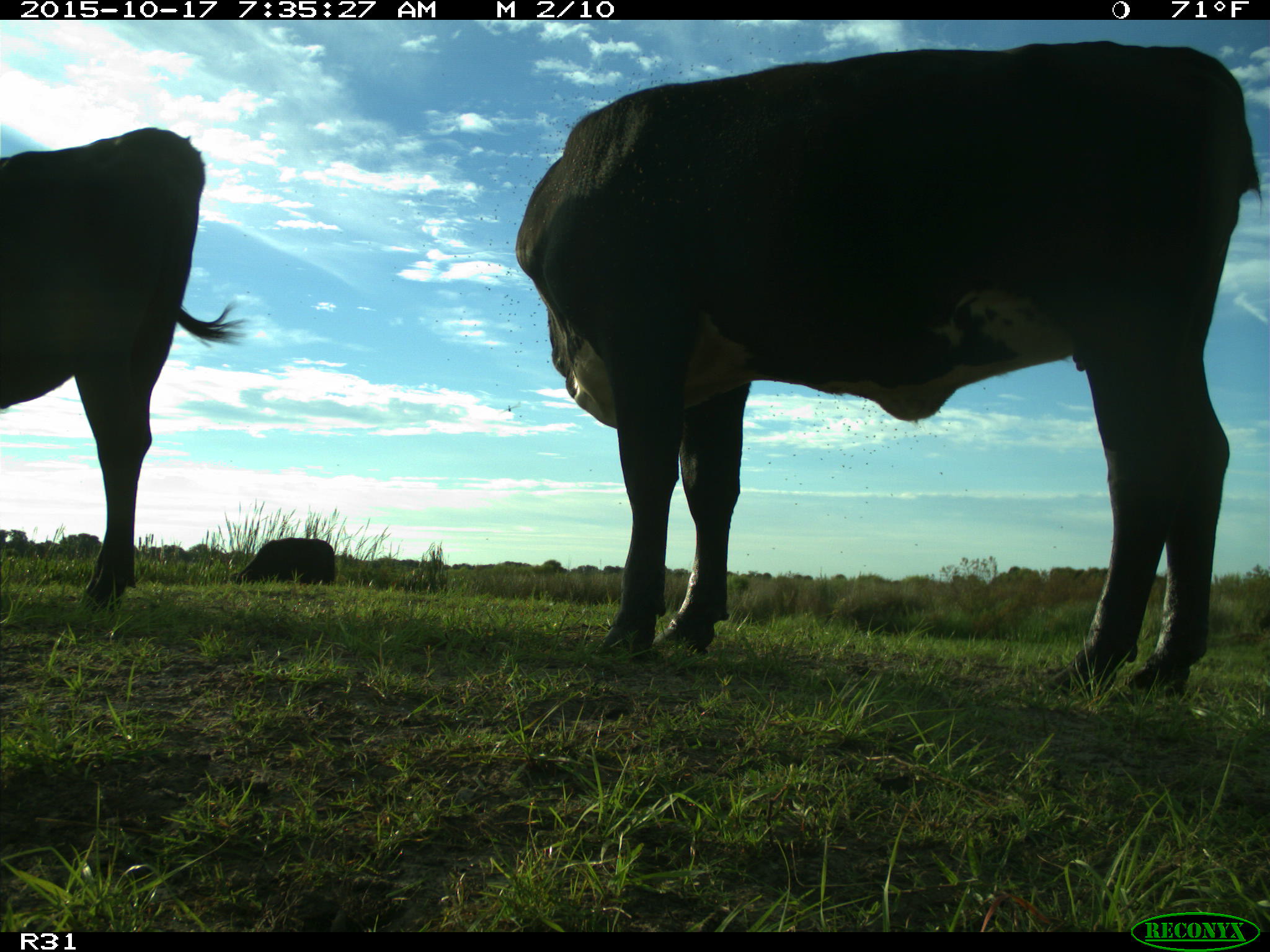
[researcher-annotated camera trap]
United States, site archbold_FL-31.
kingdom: Animalia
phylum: Chordata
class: Mammalia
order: Artiodactyla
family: Bovidae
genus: Bos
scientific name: Bos taurus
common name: domestic cow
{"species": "Bos taurus (domestic cow)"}